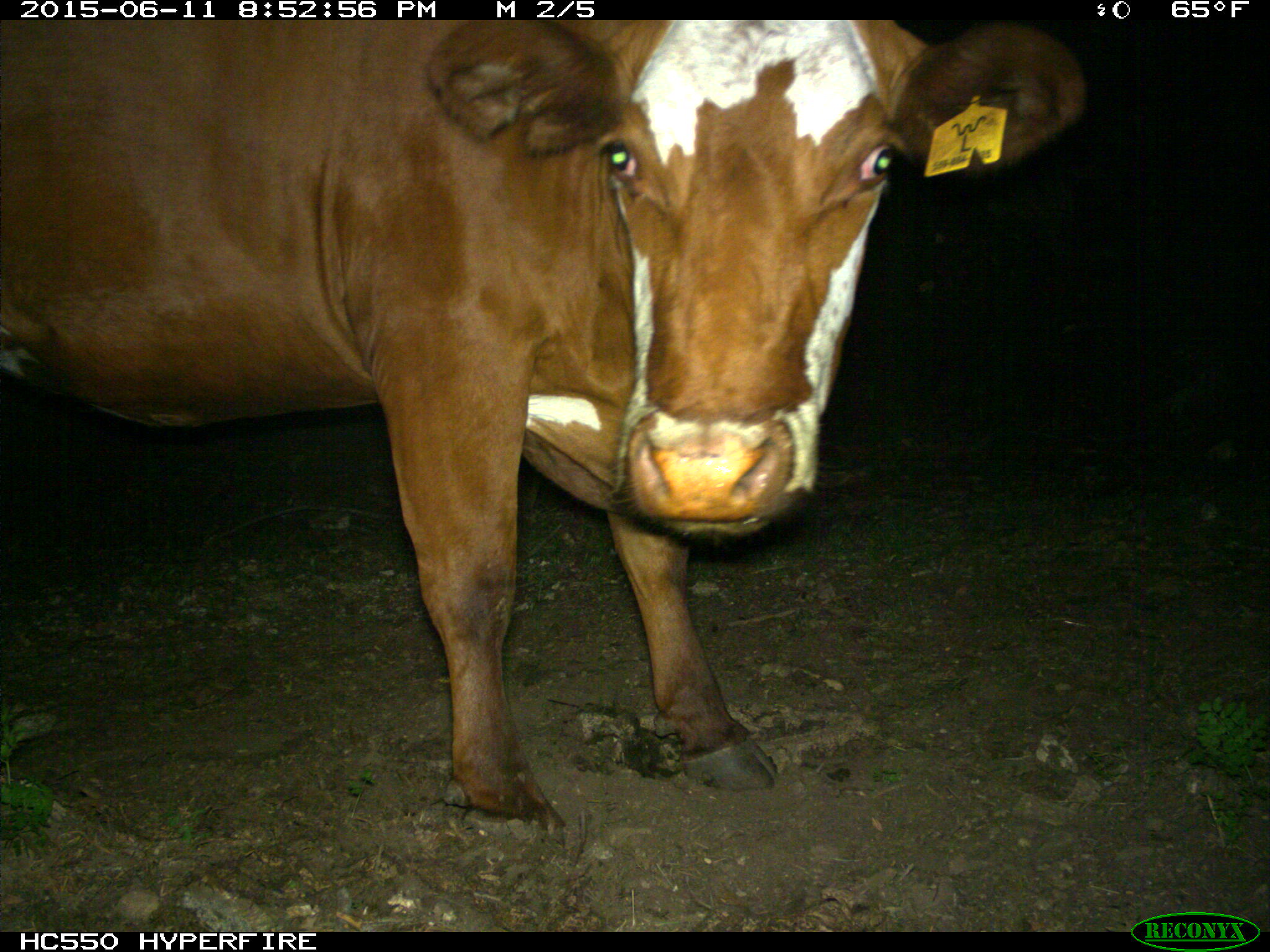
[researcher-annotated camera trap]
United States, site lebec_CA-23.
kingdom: Animalia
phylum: Chordata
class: Mammalia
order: Artiodactyla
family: Bovidae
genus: Bos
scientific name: Bos taurus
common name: domestic cow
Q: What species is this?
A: Bos taurus (domestic cow).